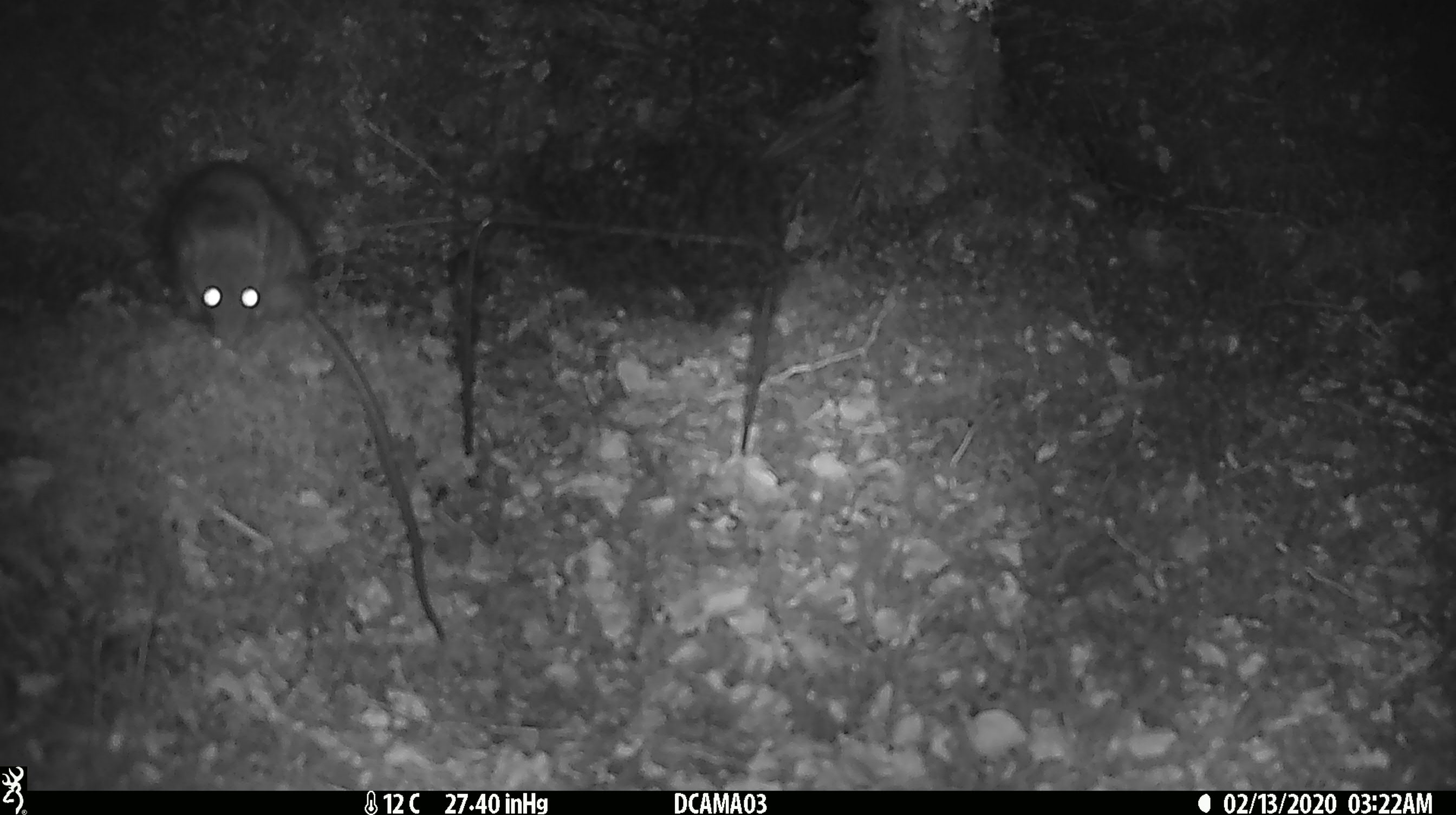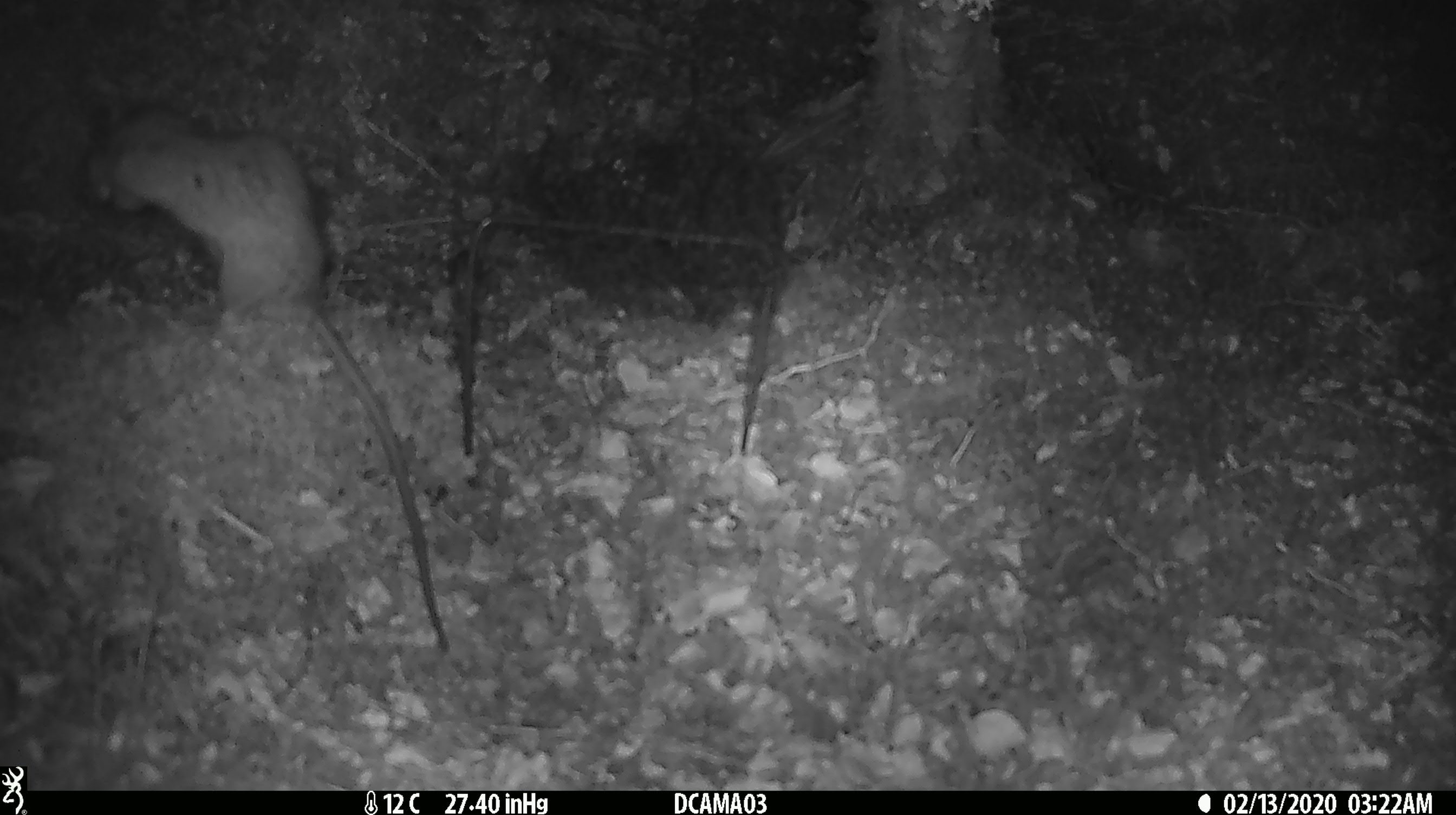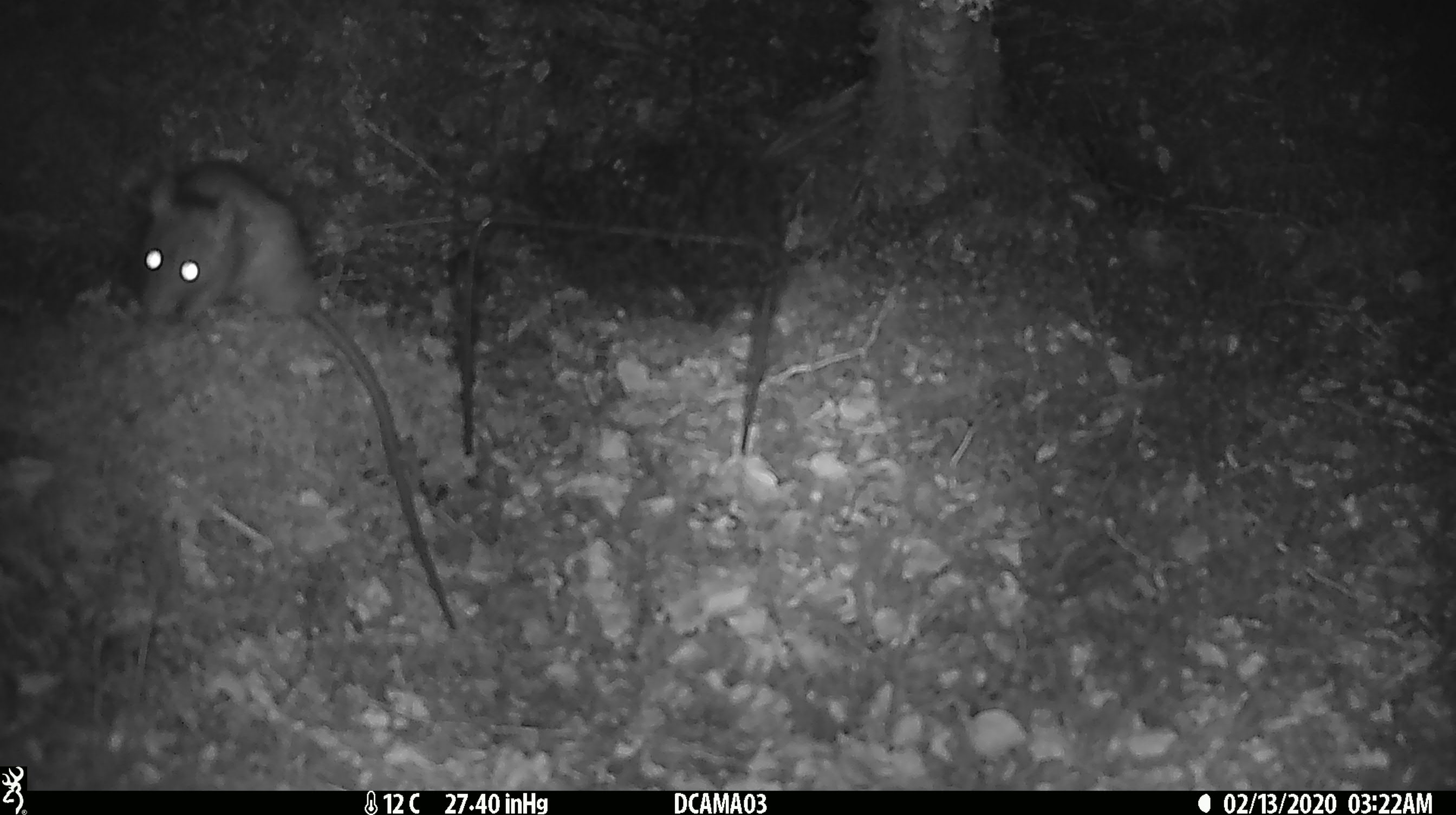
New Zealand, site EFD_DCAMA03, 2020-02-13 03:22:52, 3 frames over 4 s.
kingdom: Animalia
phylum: Chordata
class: Mammalia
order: Rodentia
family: Muridae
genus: Rattus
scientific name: Rattus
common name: rat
Rat (Rattus).